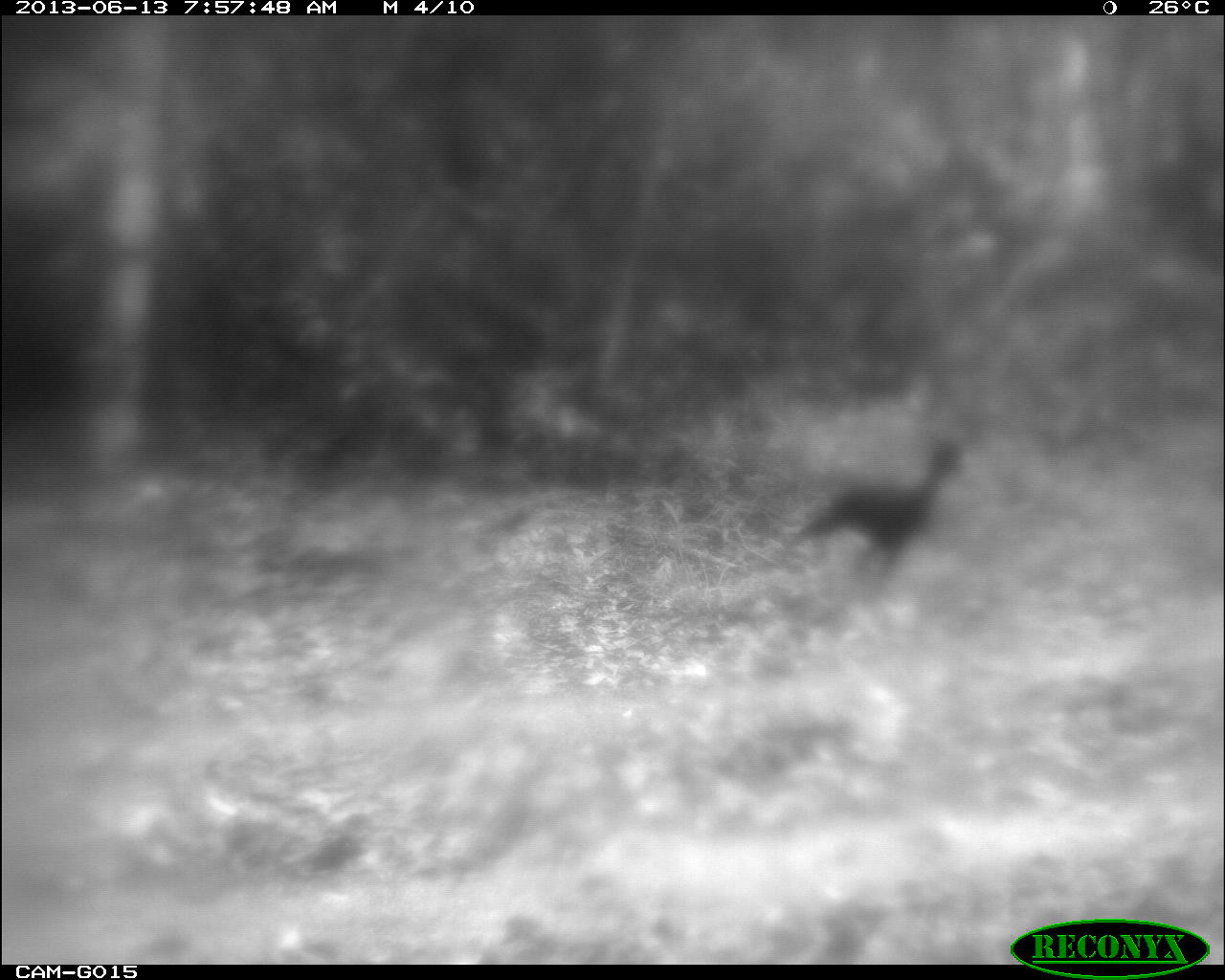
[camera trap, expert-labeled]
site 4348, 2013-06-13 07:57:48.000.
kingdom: Animalia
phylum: Chordata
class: Aves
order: Galliformes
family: Cracidae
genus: Crax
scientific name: Crax rubra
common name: great curassow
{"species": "Crax rubra (great curassow)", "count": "1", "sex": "male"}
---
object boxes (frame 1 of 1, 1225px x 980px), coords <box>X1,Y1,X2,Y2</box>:
crax rubra: <box>786,437,963,590</box>